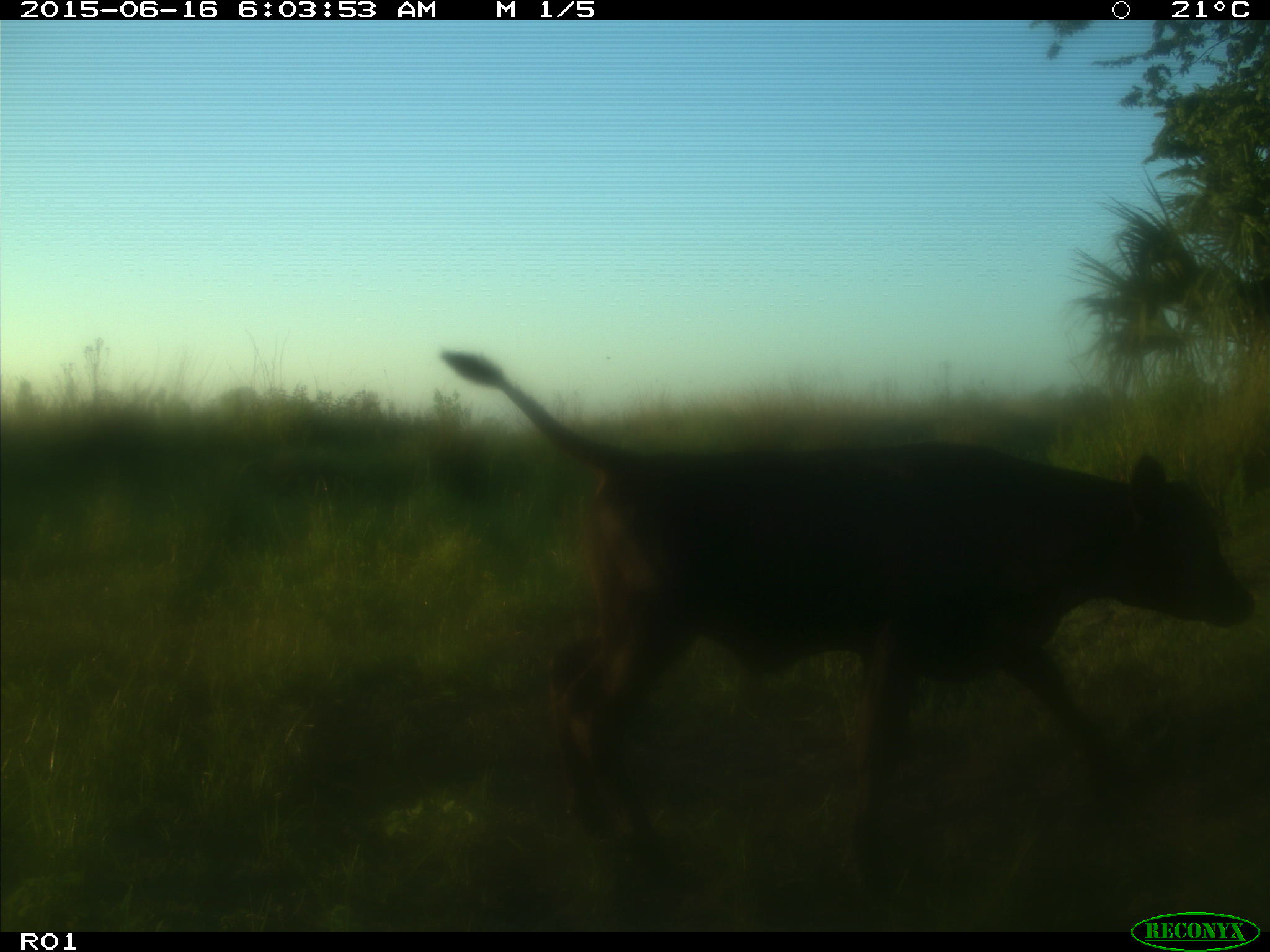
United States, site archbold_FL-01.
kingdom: Animalia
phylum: Chordata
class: Mammalia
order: Artiodactyla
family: Bovidae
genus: Bos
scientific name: Bos taurus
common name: domestic cow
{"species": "Bos taurus (domestic cow)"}